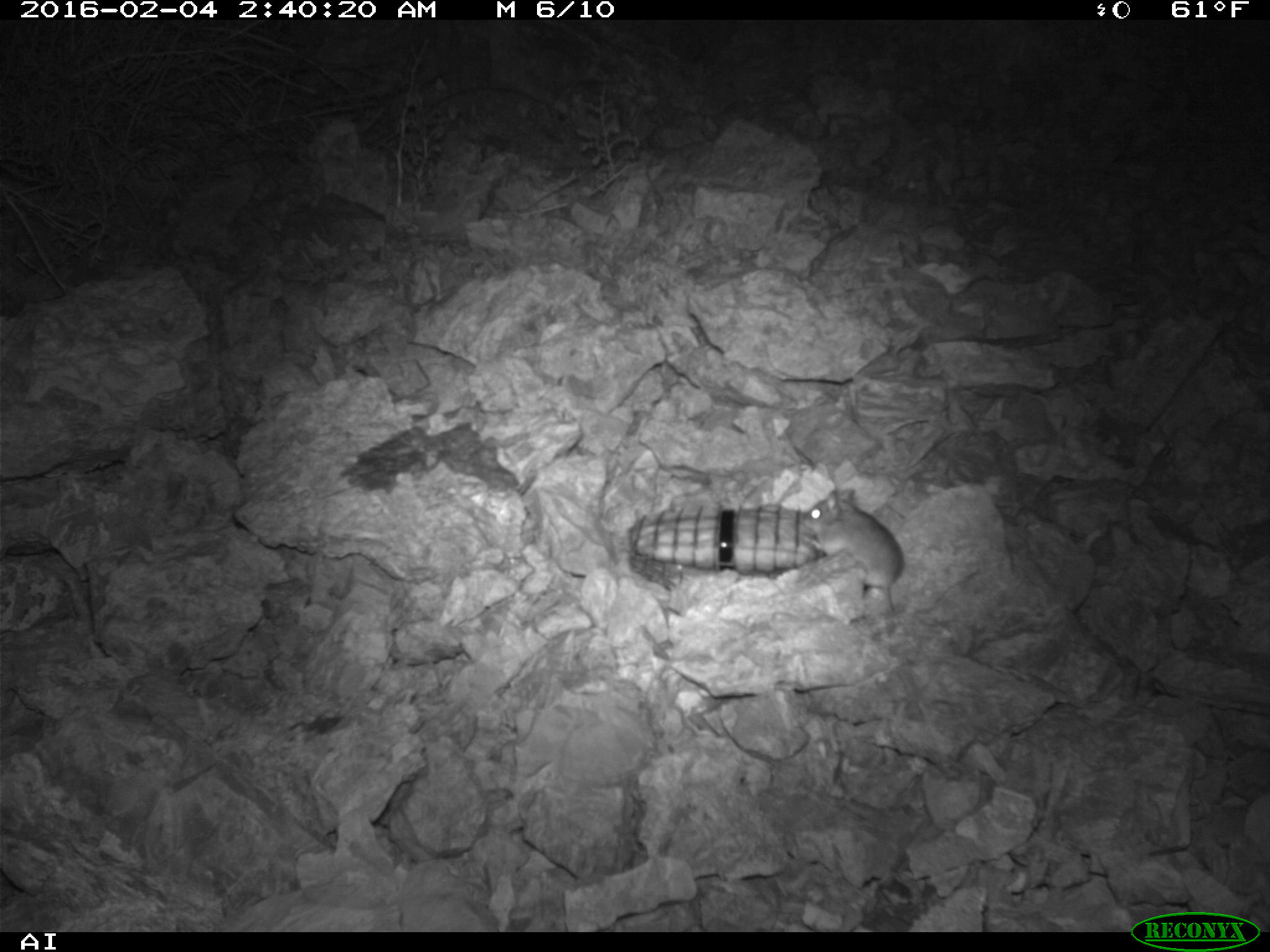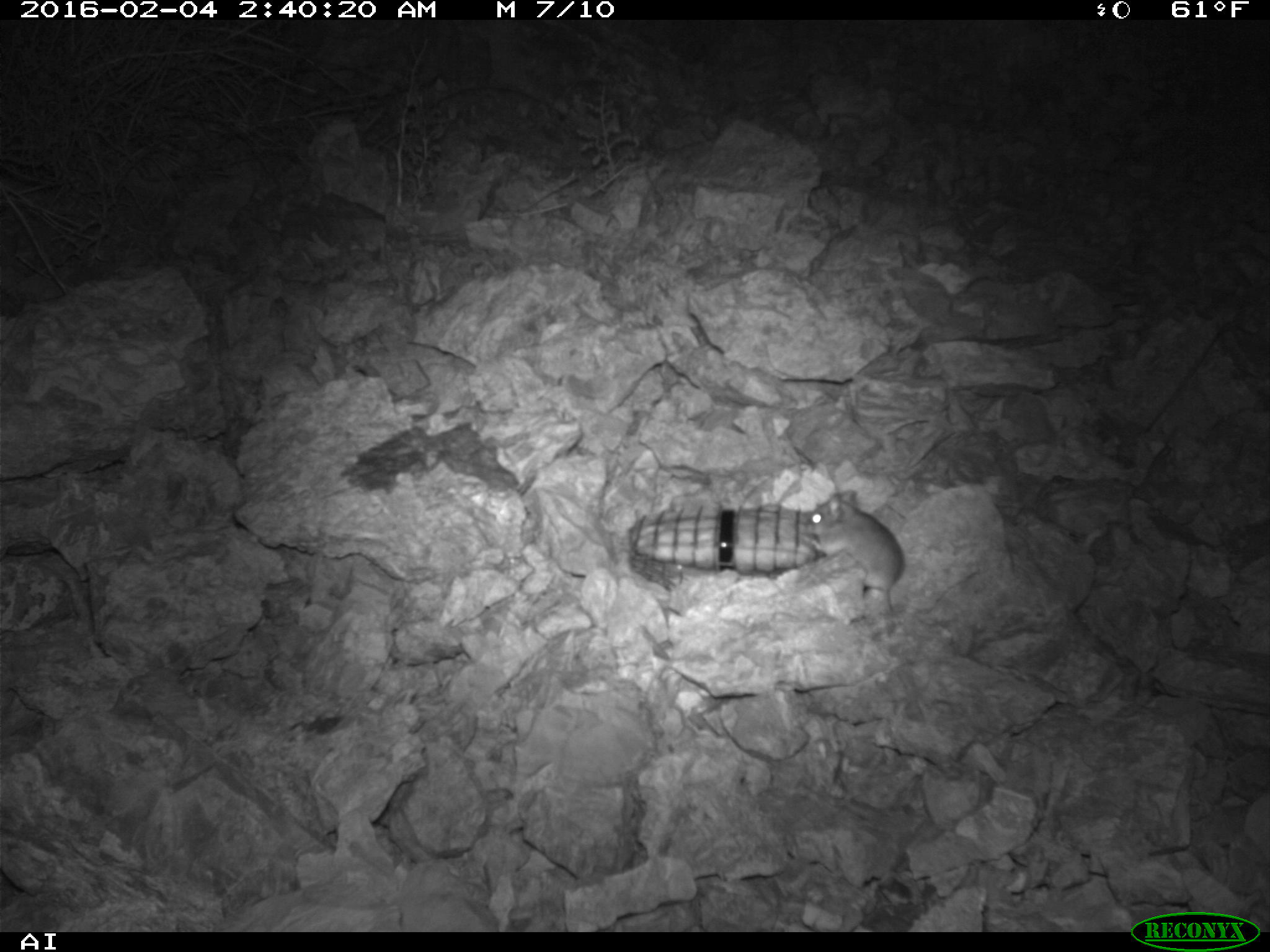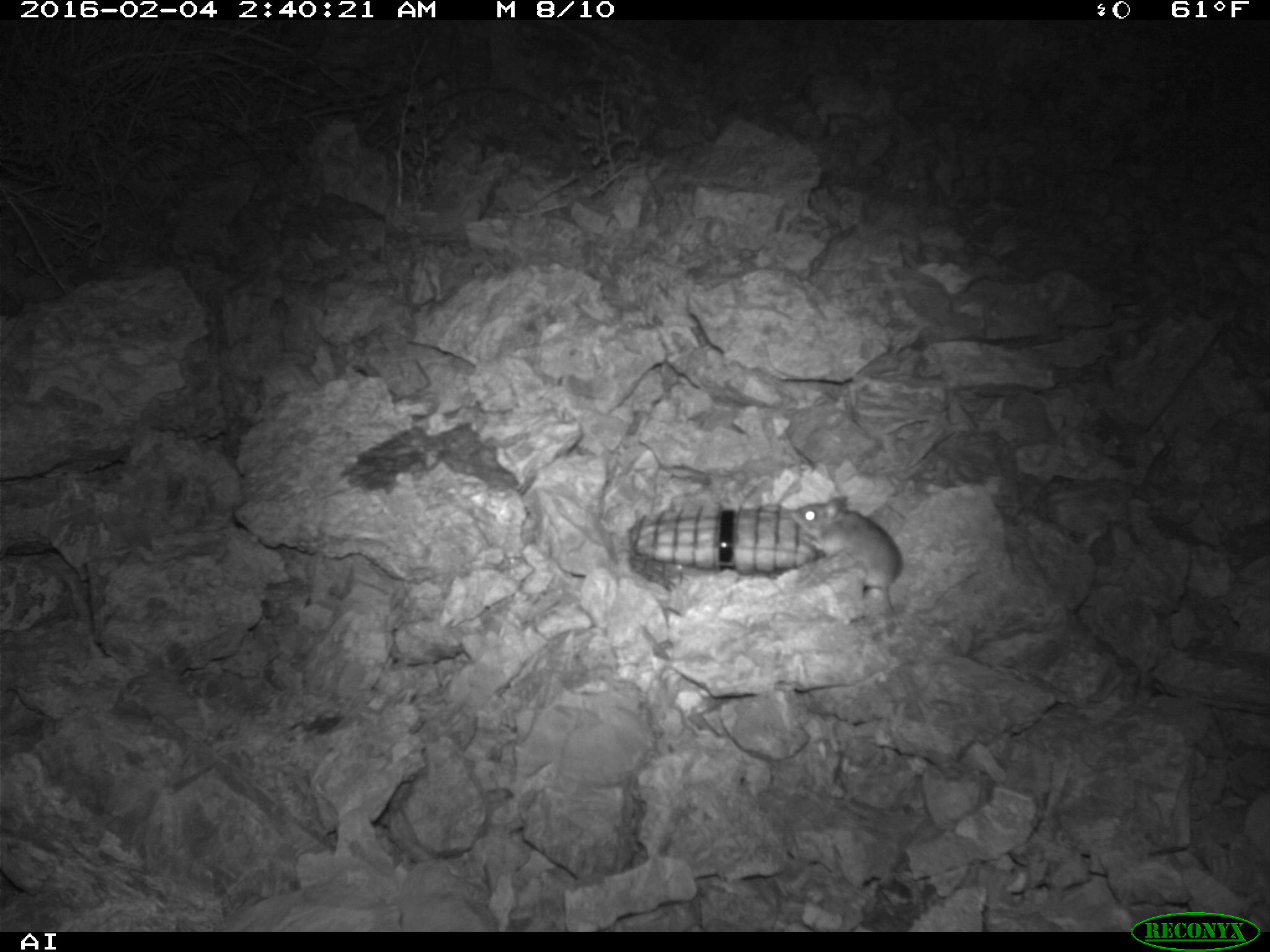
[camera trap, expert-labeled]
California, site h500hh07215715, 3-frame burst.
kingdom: Animalia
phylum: Chordata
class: Mammalia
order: Rodentia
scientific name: Rodentia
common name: rodent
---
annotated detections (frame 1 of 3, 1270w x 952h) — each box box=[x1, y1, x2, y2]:
rodent: box=[799, 485, 905, 614]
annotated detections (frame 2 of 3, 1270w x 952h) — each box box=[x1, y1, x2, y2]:
rodent: box=[806, 489, 904, 614]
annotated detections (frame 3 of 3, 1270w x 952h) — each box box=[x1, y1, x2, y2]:
rodent: box=[787, 490, 907, 618]